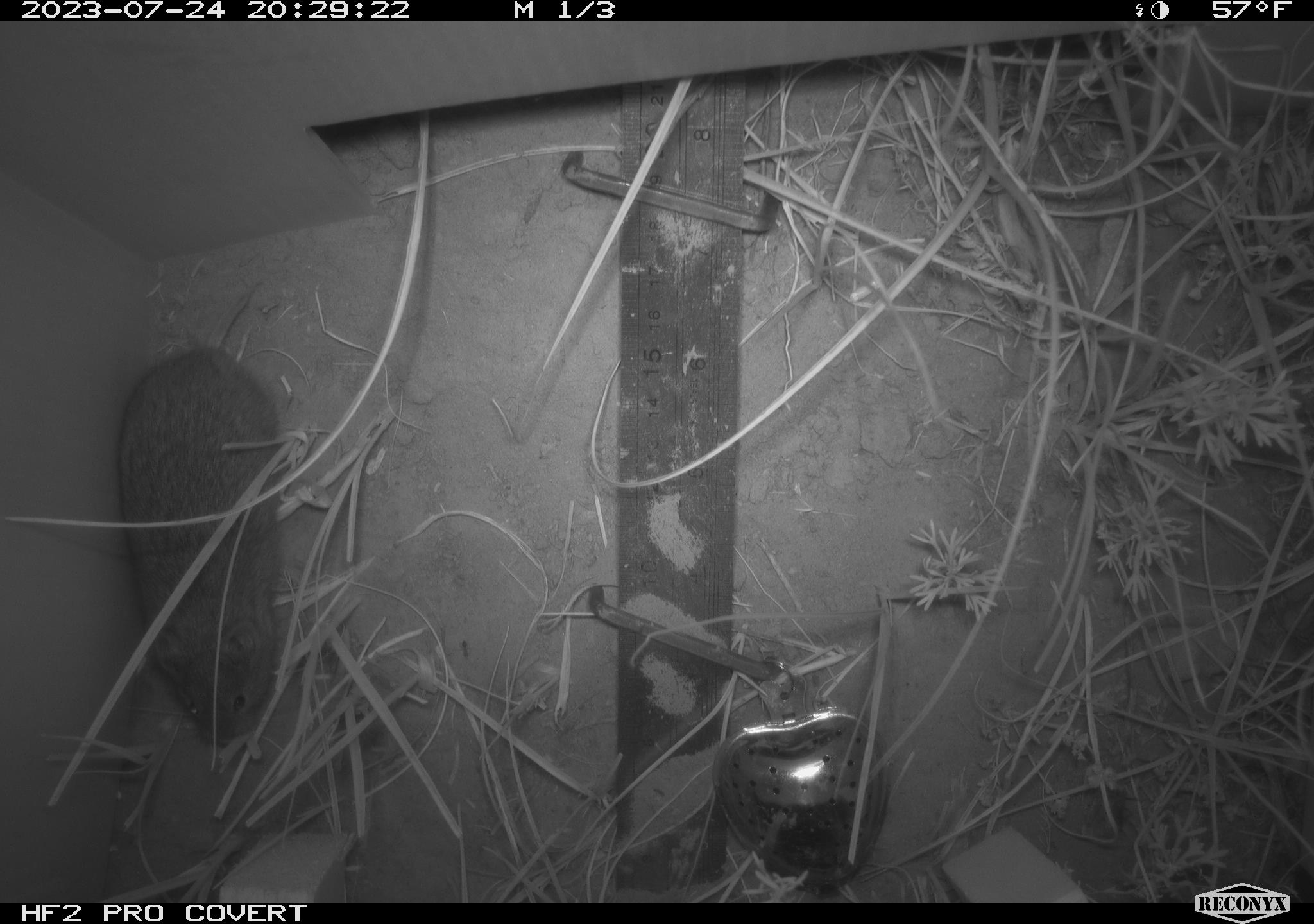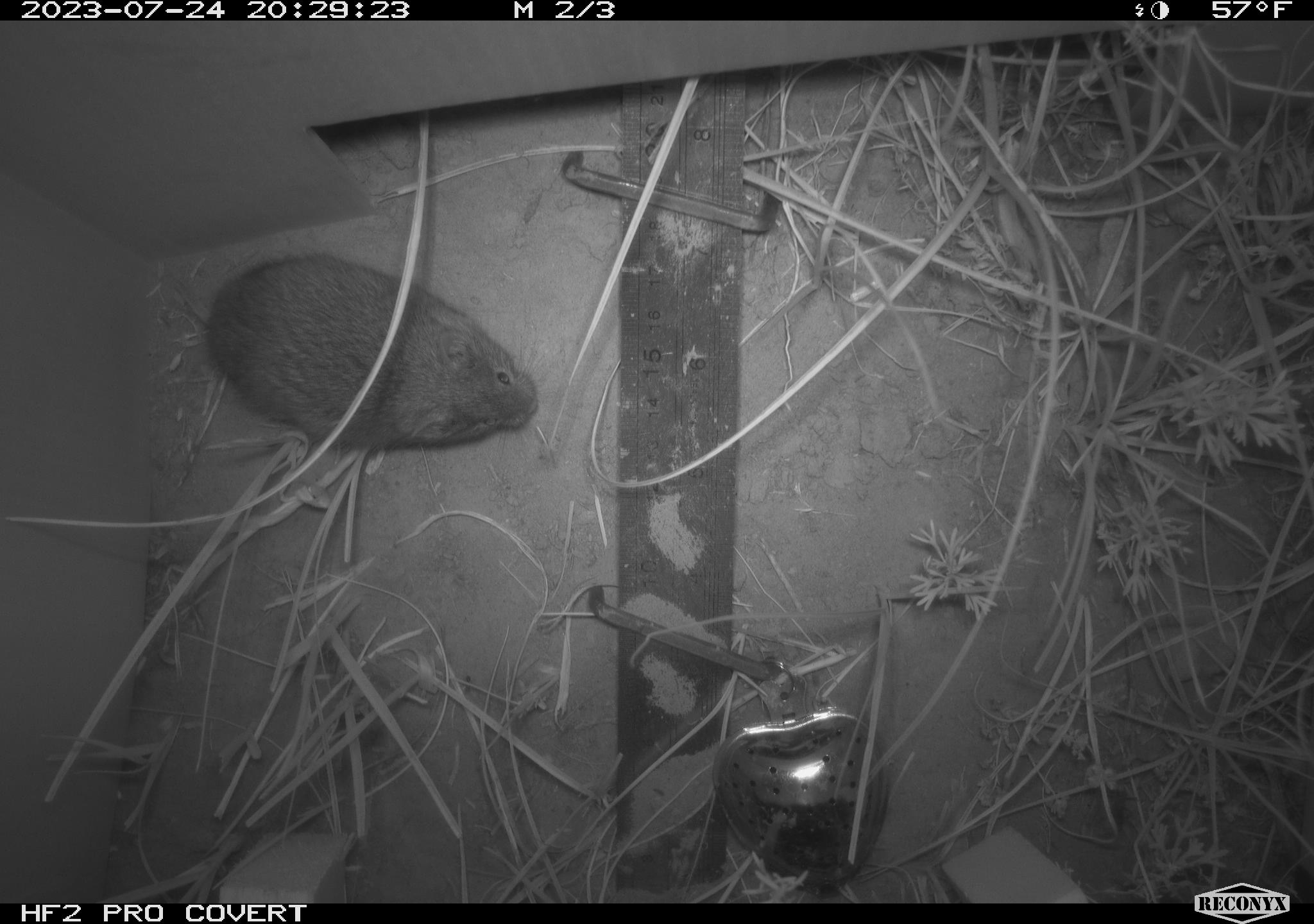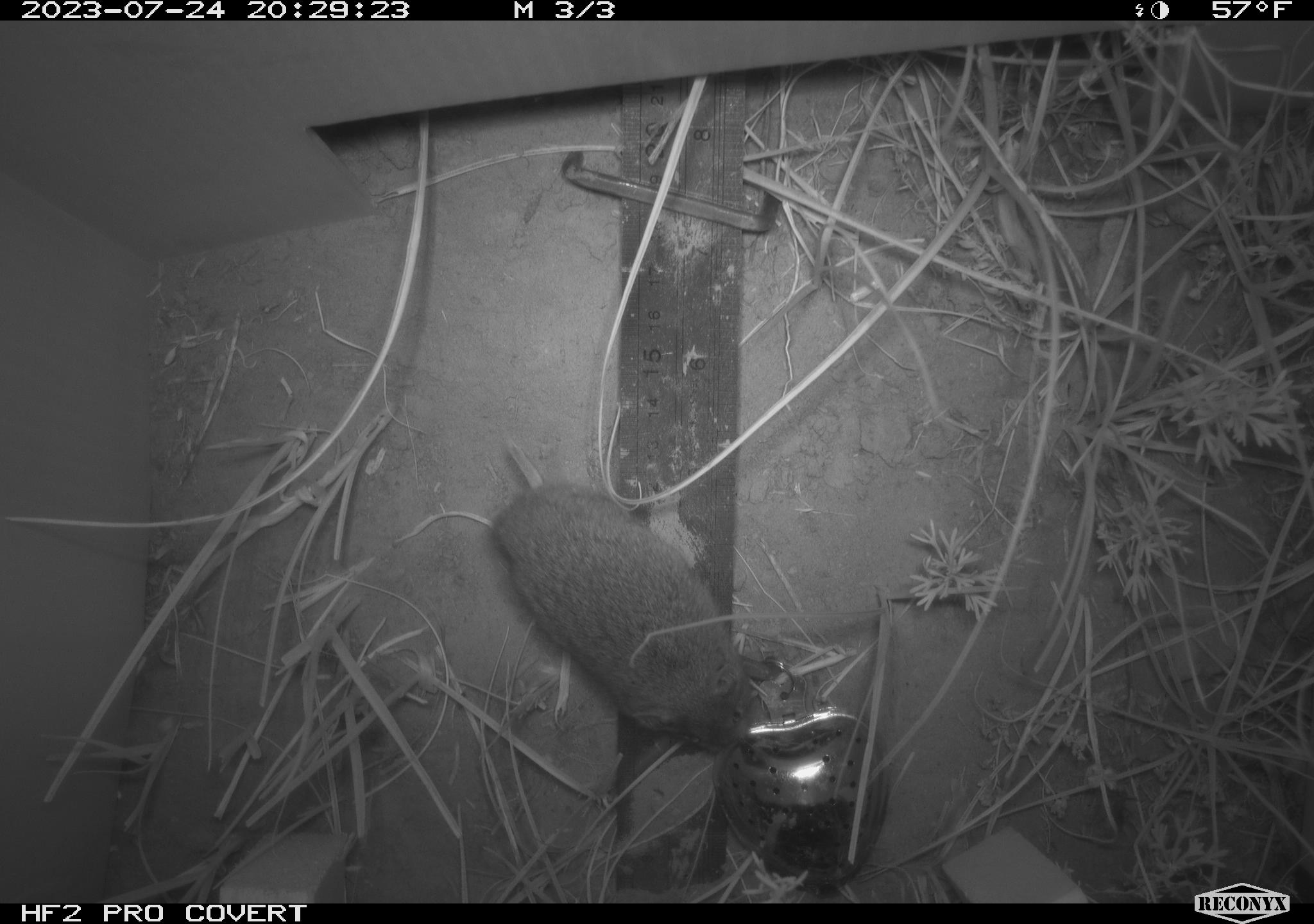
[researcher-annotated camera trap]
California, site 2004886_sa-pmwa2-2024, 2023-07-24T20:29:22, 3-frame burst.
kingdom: Animalia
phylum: Chordata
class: Mammalia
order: Rodentia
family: Cricetidae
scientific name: Arvicolinae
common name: voles, lemmings, and muskrats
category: arvicolinae subfamily